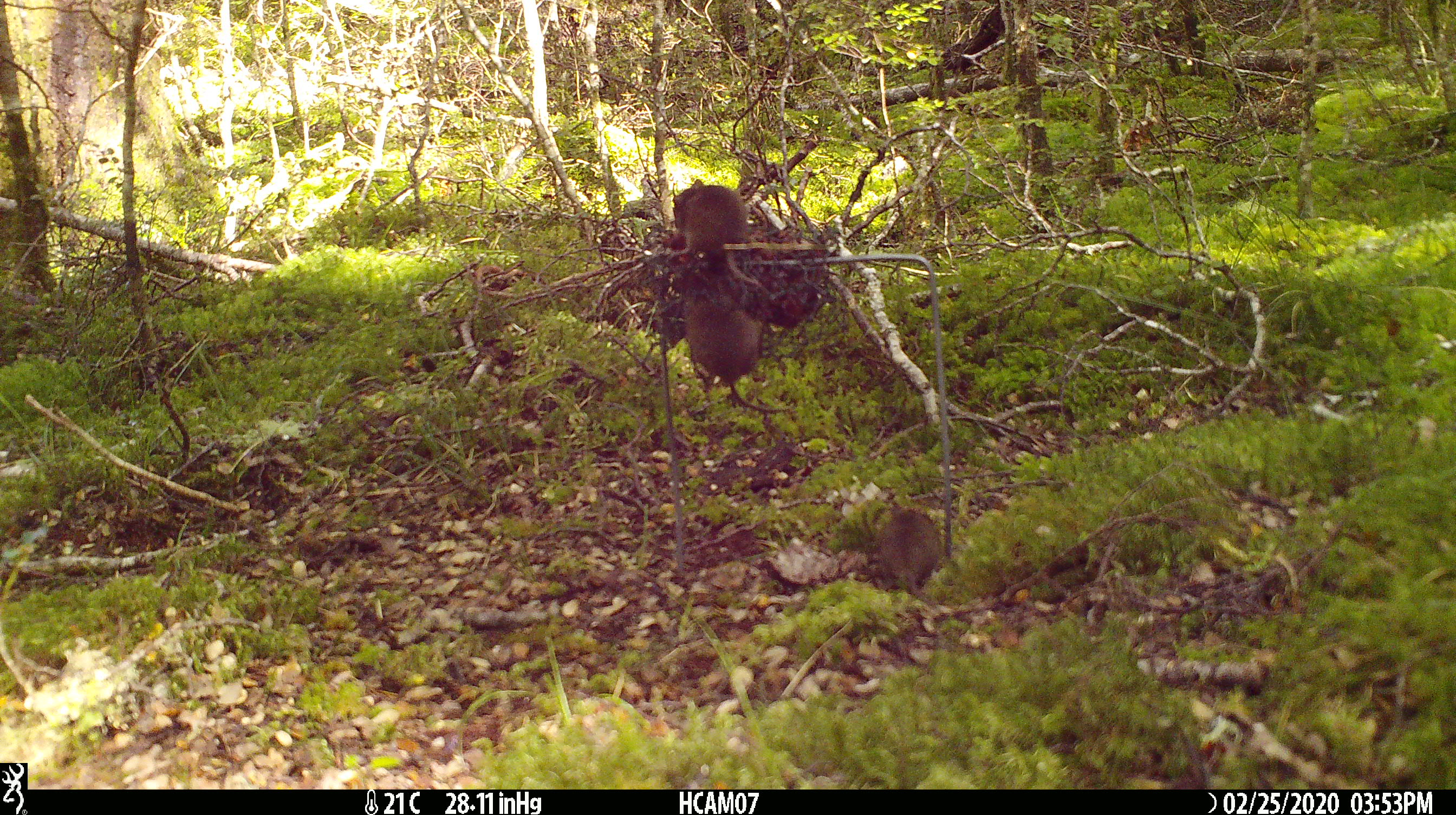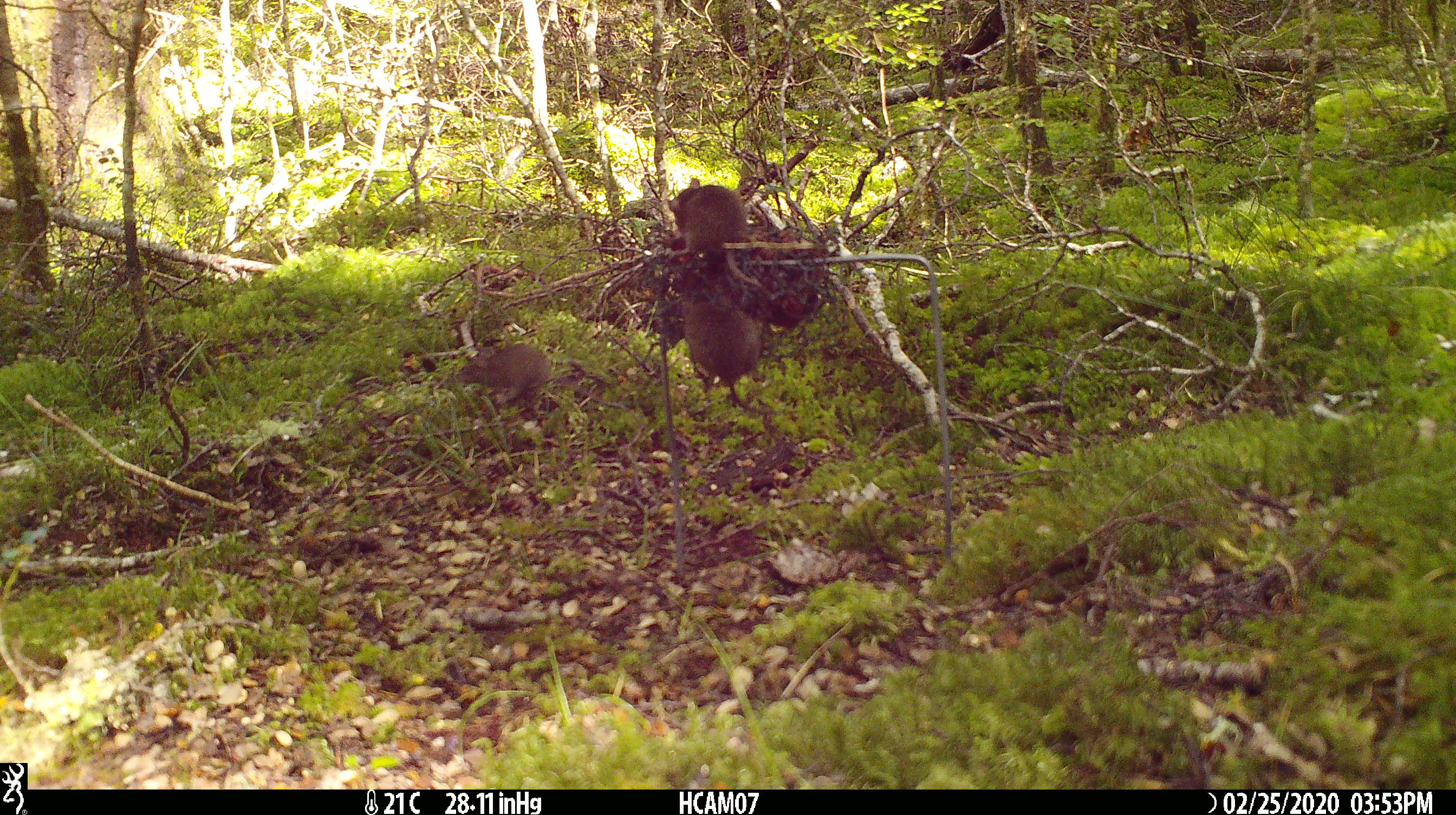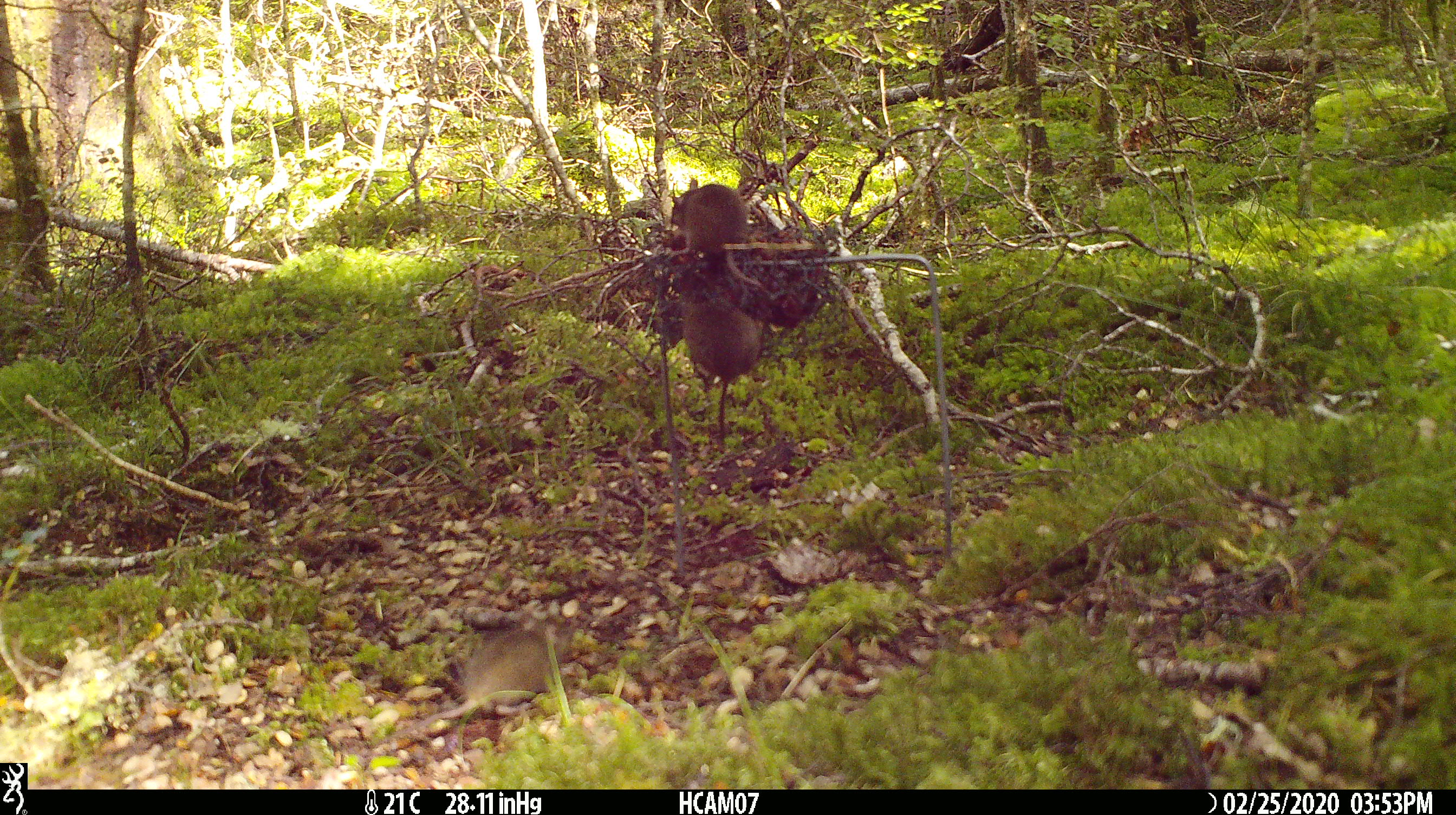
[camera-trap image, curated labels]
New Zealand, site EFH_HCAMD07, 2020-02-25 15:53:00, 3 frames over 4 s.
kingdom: Animalia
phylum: Chordata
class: Mammalia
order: Rodentia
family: Muridae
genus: Mus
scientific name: Mus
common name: mouse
Mouse (Mus).